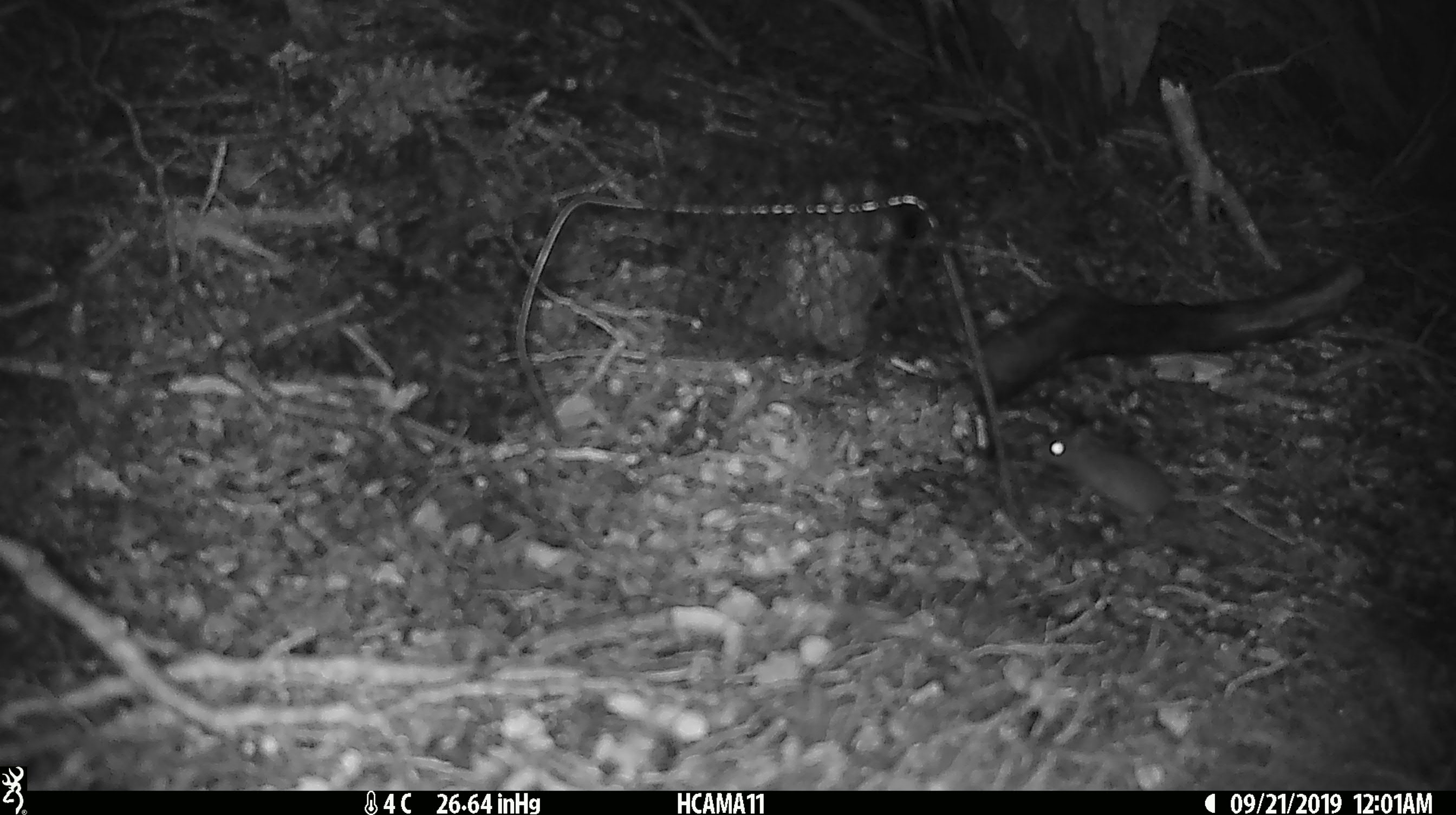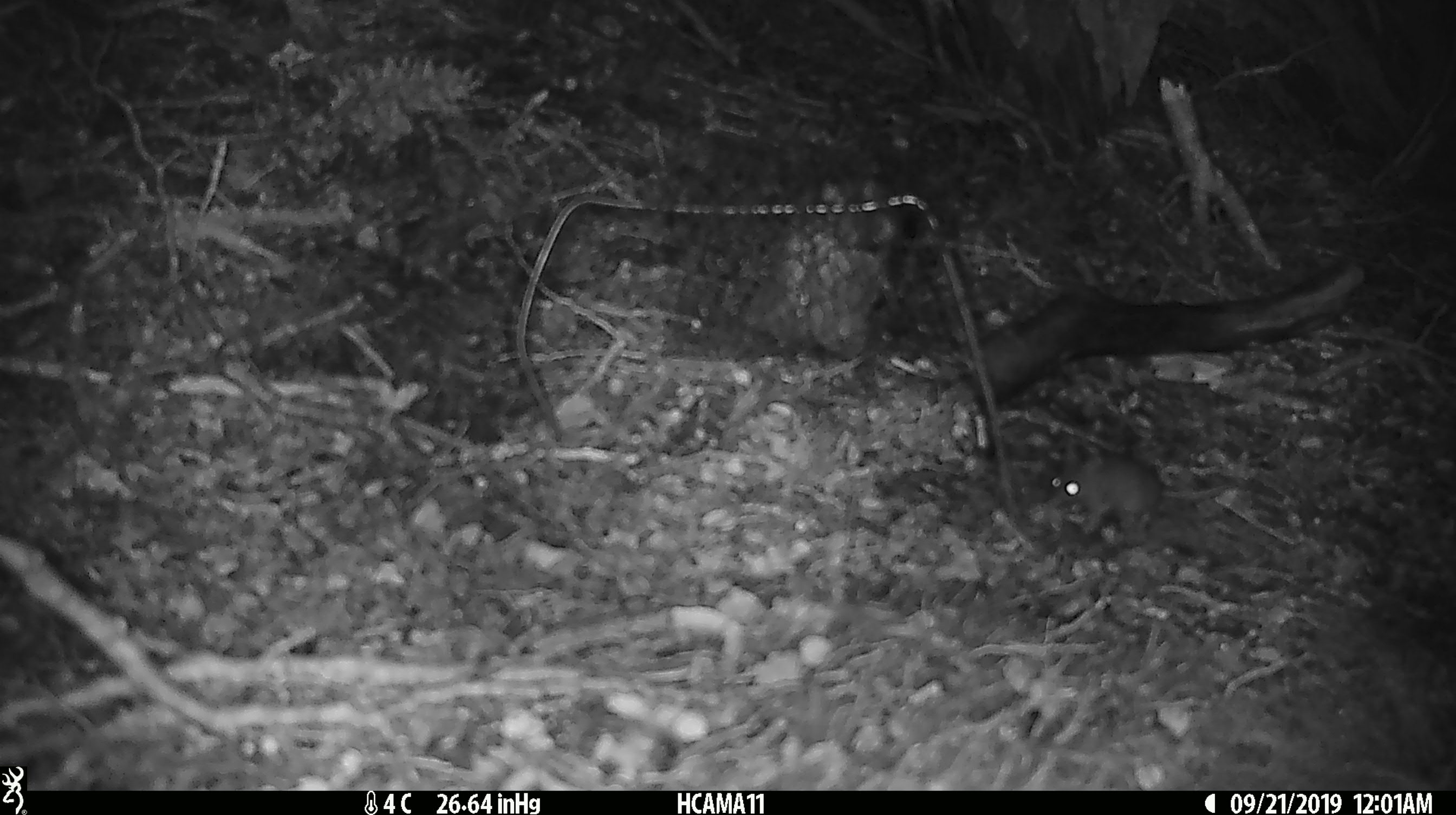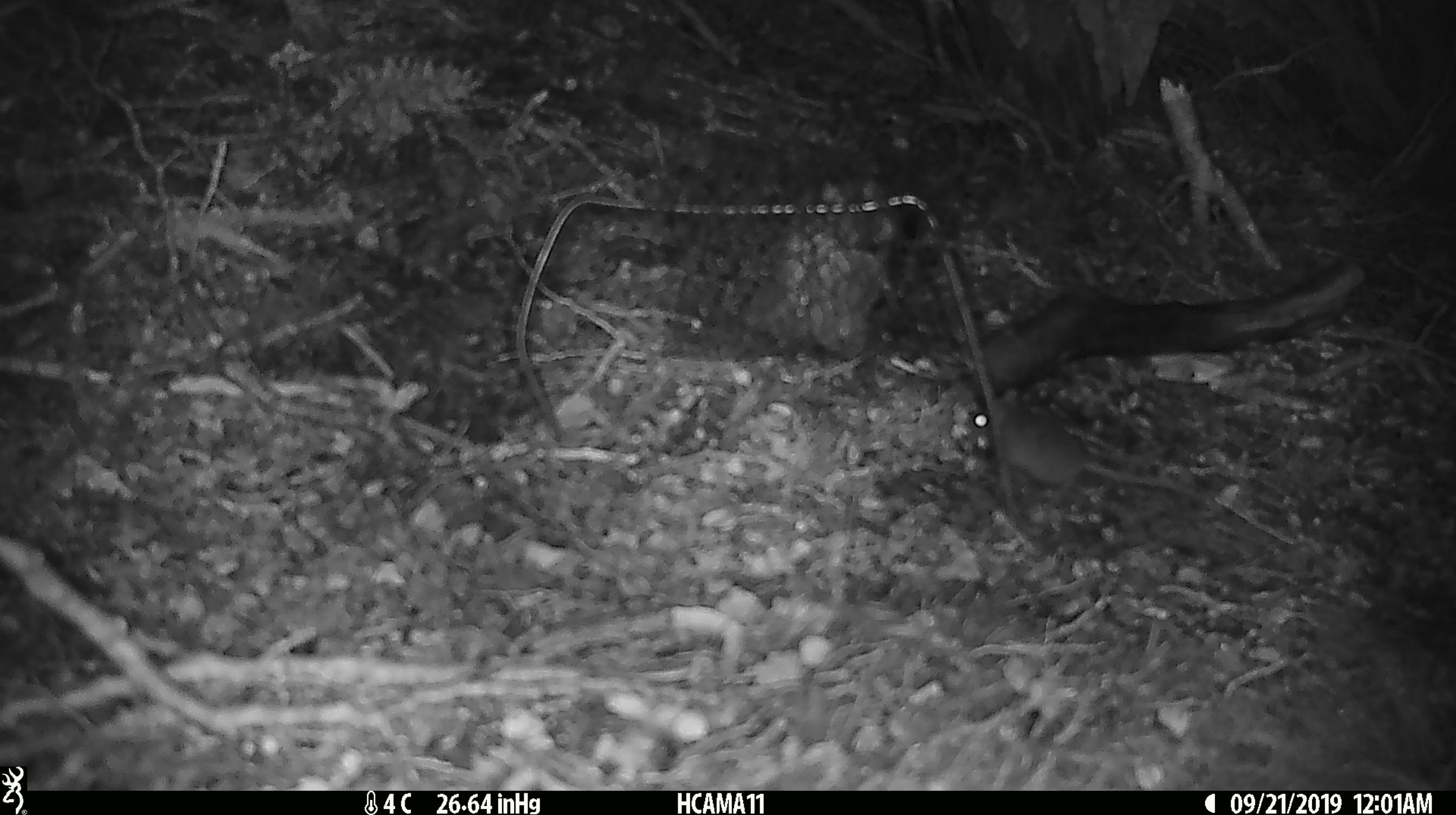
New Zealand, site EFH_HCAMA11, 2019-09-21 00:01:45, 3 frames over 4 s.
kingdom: Animalia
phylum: Chordata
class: Mammalia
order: Rodentia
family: Muridae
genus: Mus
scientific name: Mus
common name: mouse